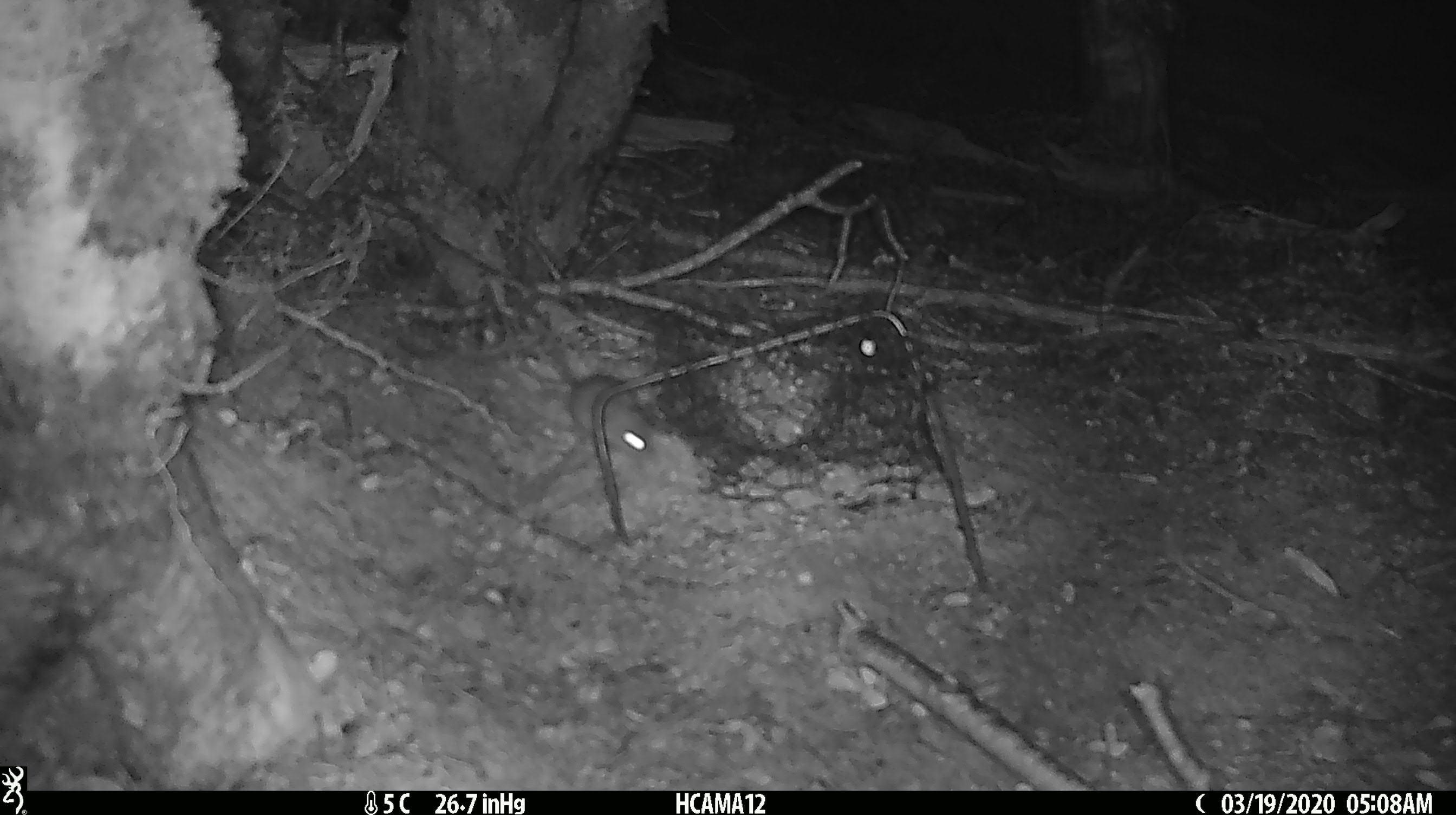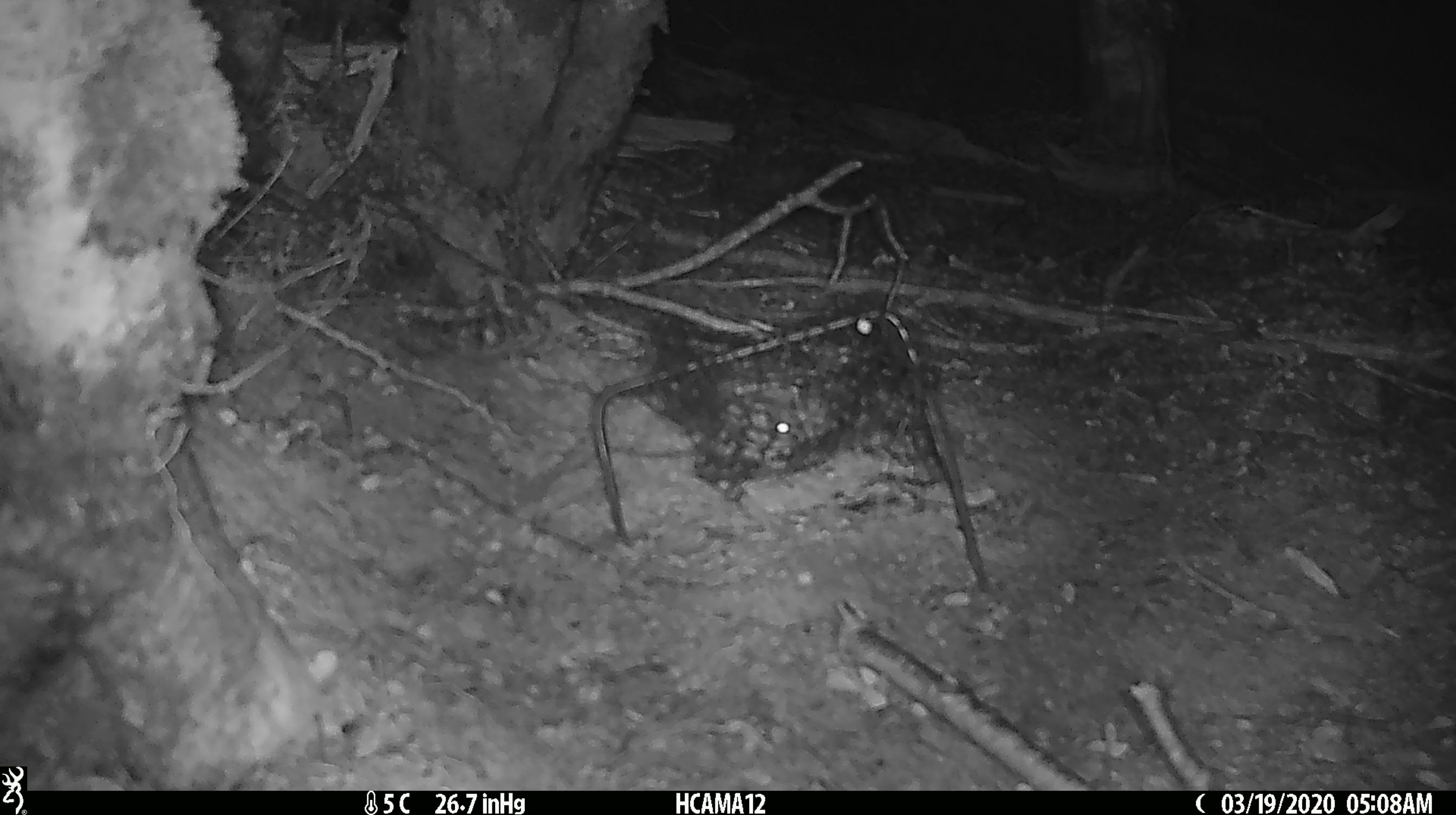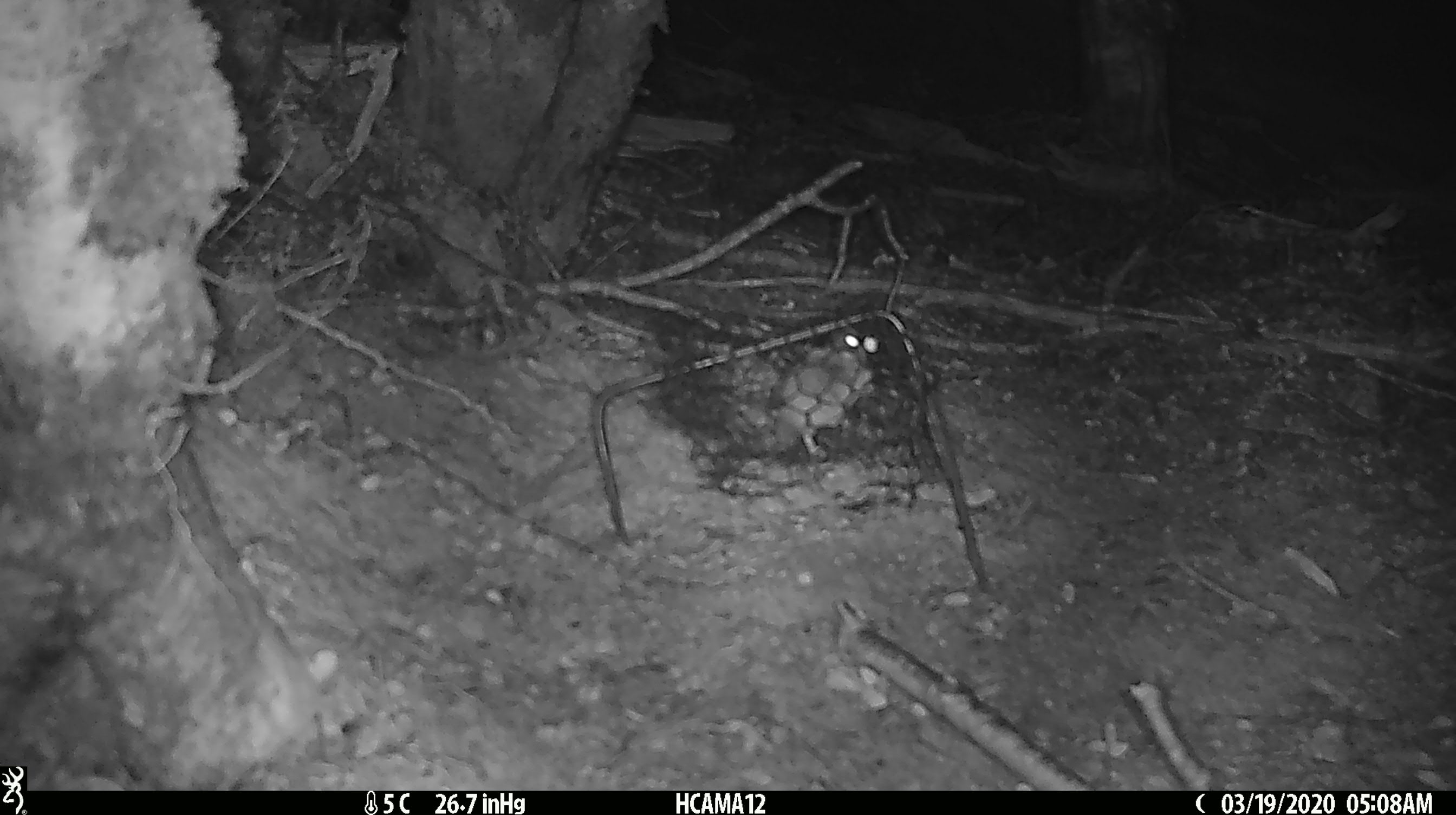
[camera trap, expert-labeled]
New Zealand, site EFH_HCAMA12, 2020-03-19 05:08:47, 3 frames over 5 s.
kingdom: Animalia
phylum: Chordata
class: Mammalia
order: Rodentia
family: Muridae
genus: Mus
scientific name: Mus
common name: mouse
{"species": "mouse (Mus)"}